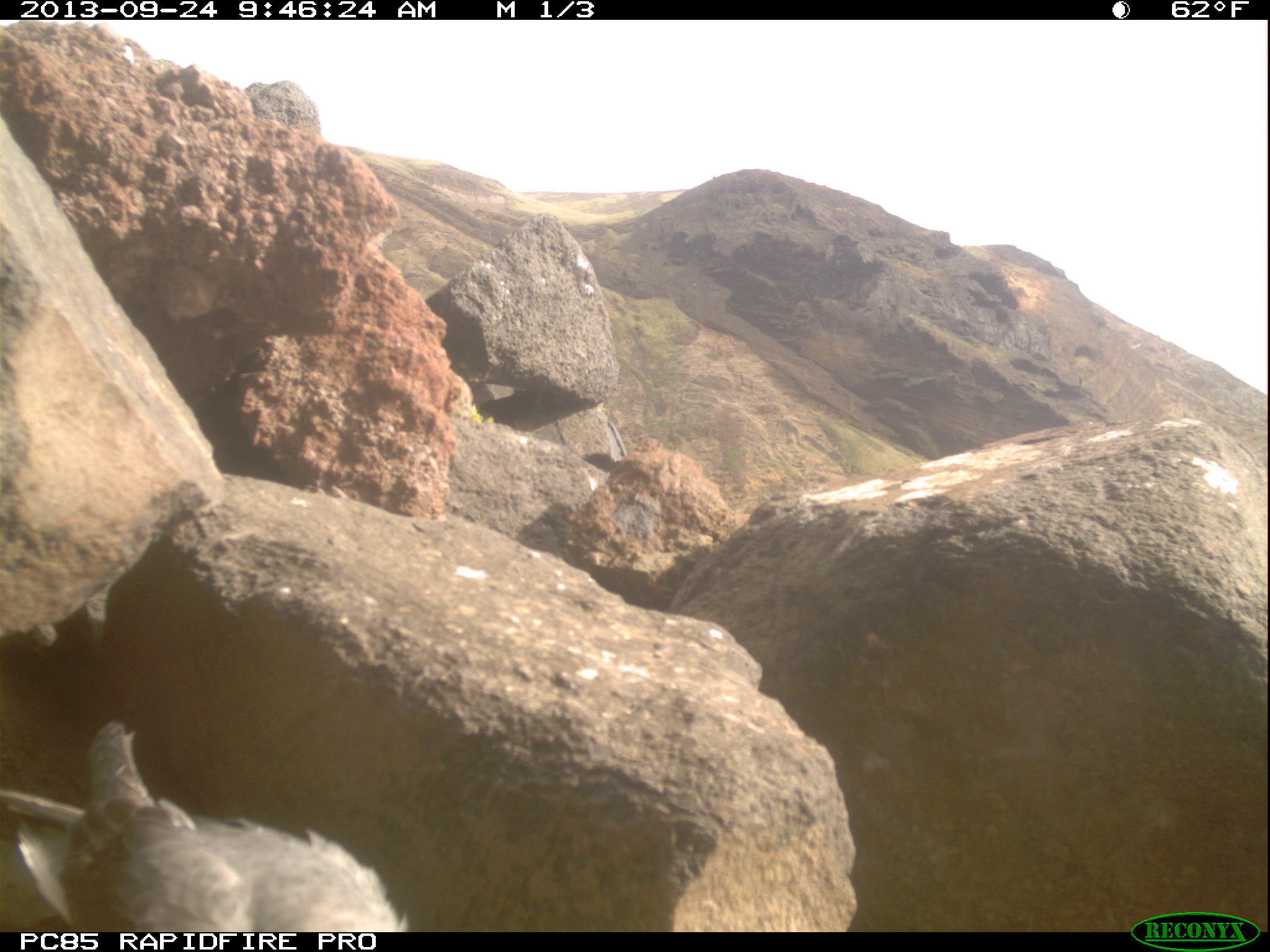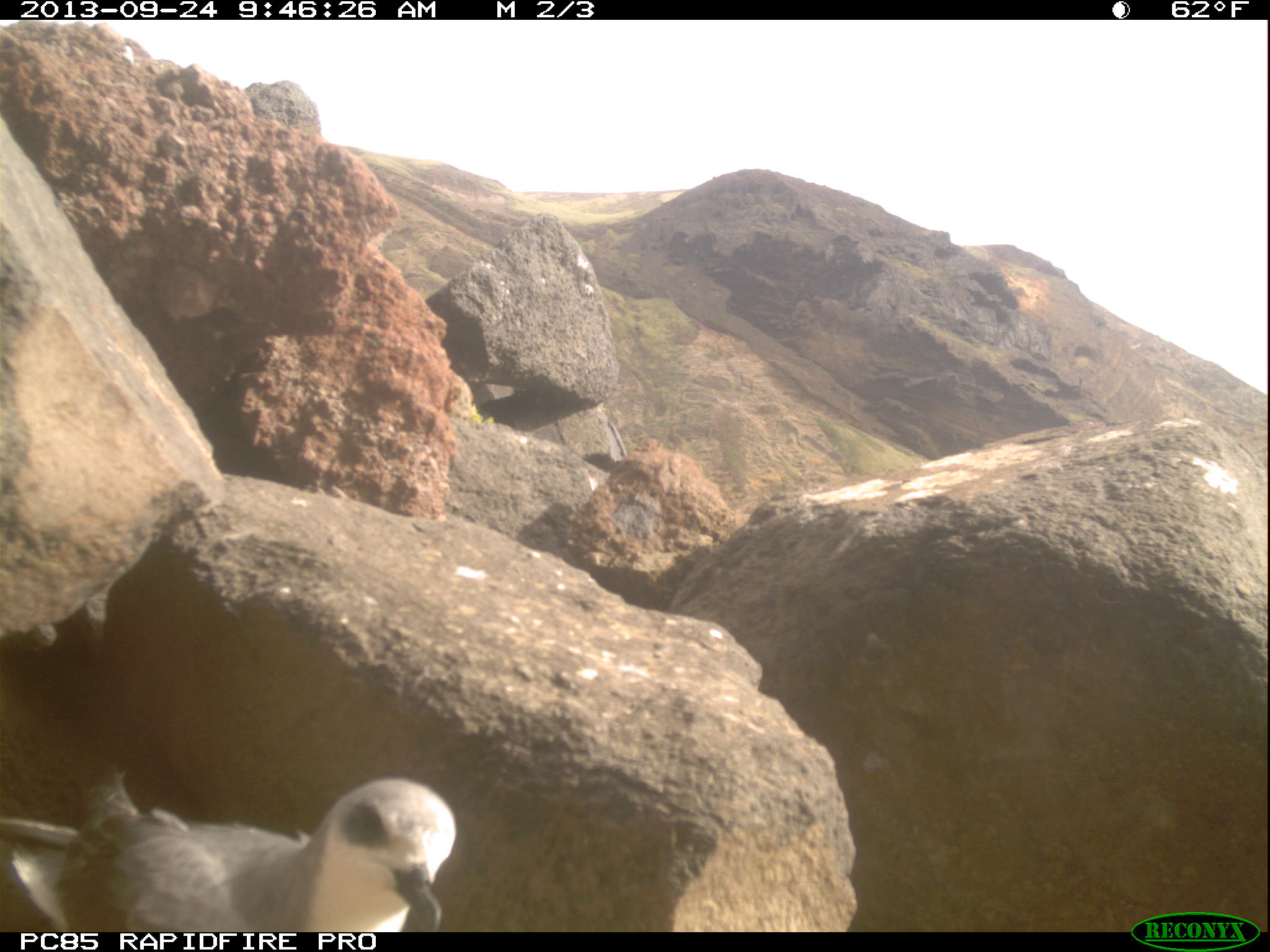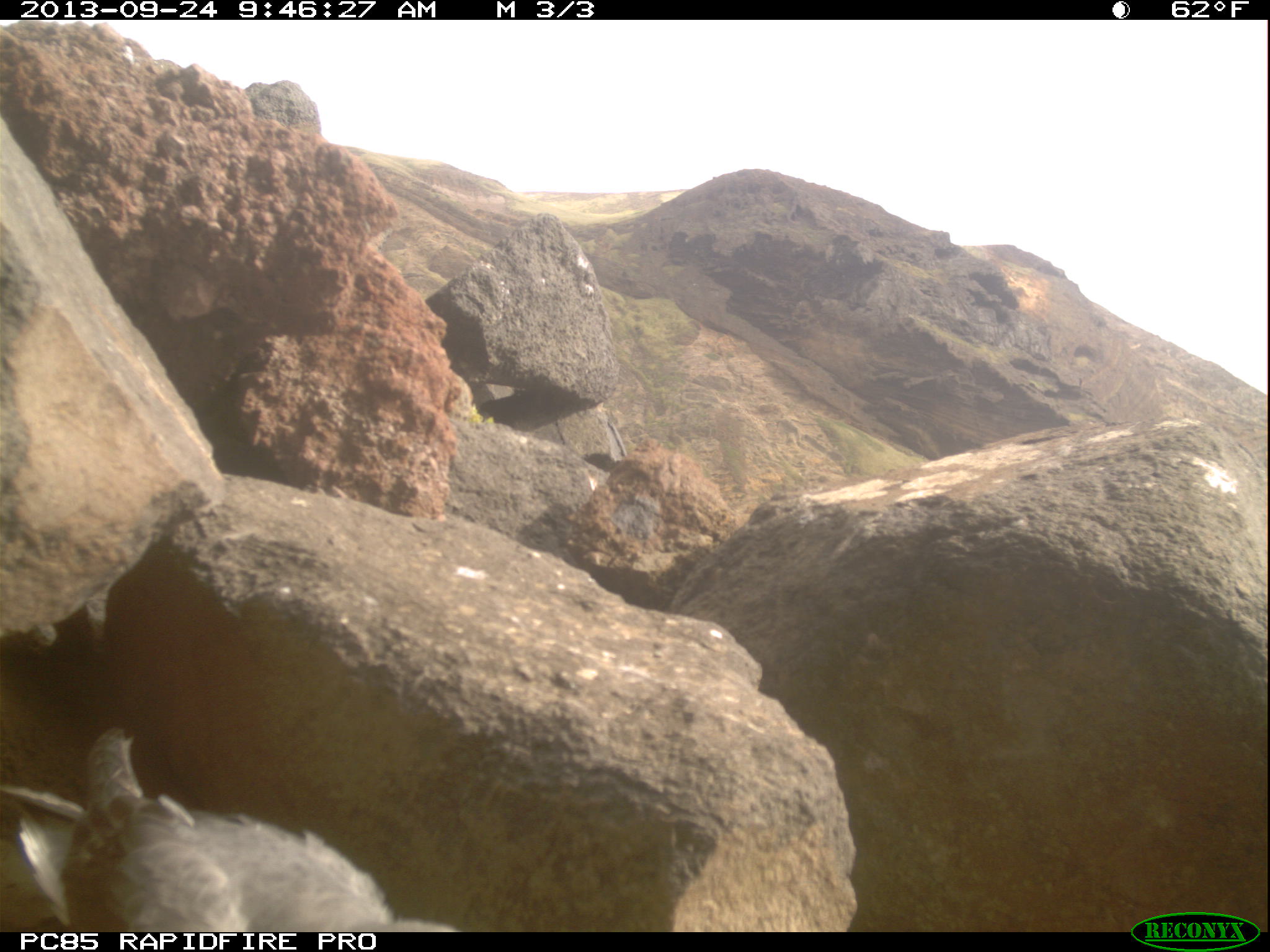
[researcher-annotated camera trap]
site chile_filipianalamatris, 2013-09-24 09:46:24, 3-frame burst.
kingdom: Animalia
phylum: Chordata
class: Aves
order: Procellariiformes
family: Procellariidae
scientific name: Procellariidae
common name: petrel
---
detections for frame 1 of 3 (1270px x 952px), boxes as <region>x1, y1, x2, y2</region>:
petrel: <region>5, 715, 407, 935</region>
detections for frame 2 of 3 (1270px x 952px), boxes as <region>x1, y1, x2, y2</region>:
petrel: <region>0, 768, 457, 933</region>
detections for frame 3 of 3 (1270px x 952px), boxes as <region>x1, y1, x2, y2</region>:
petrel: <region>3, 720, 411, 930</region>